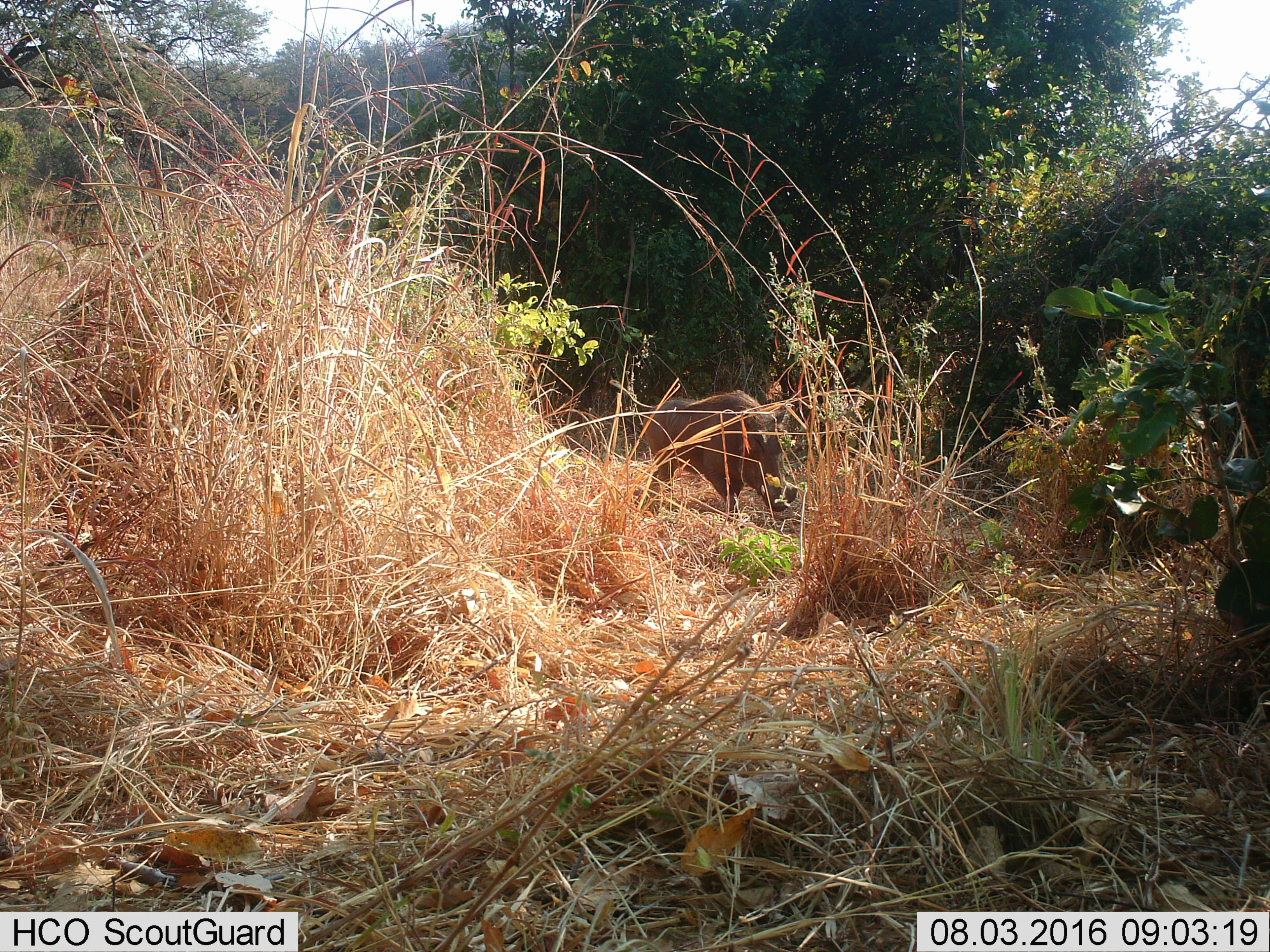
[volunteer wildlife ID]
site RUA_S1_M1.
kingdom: Animalia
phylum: Chordata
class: Mammalia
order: Artiodactyla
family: Suidae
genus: Phacochoerus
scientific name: Phacochoerus africanus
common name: warthog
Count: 1.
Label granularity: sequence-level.